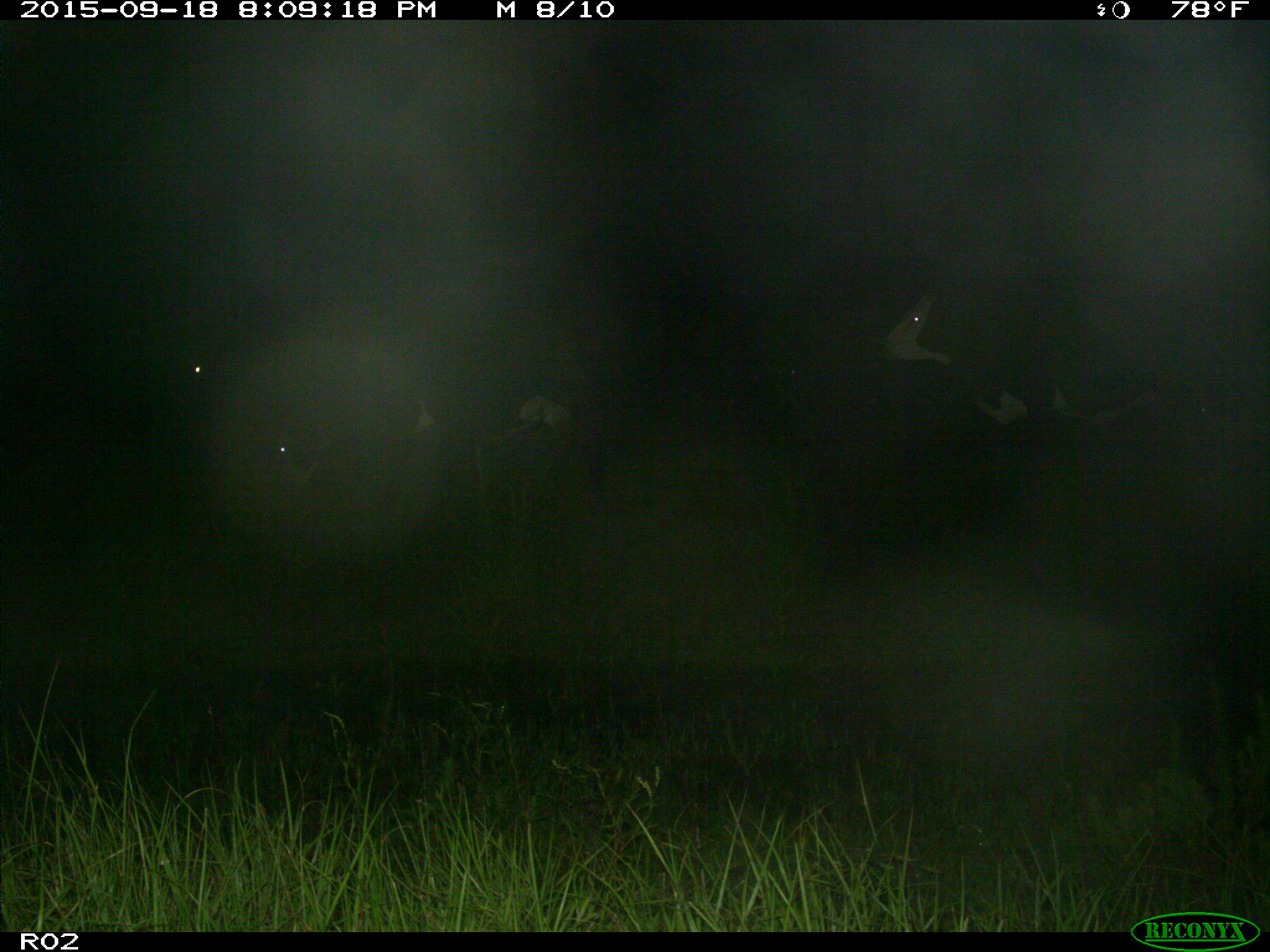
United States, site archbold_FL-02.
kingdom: Animalia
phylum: Chordata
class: Mammalia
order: Artiodactyla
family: Bovidae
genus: Bos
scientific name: Bos taurus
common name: domestic cow